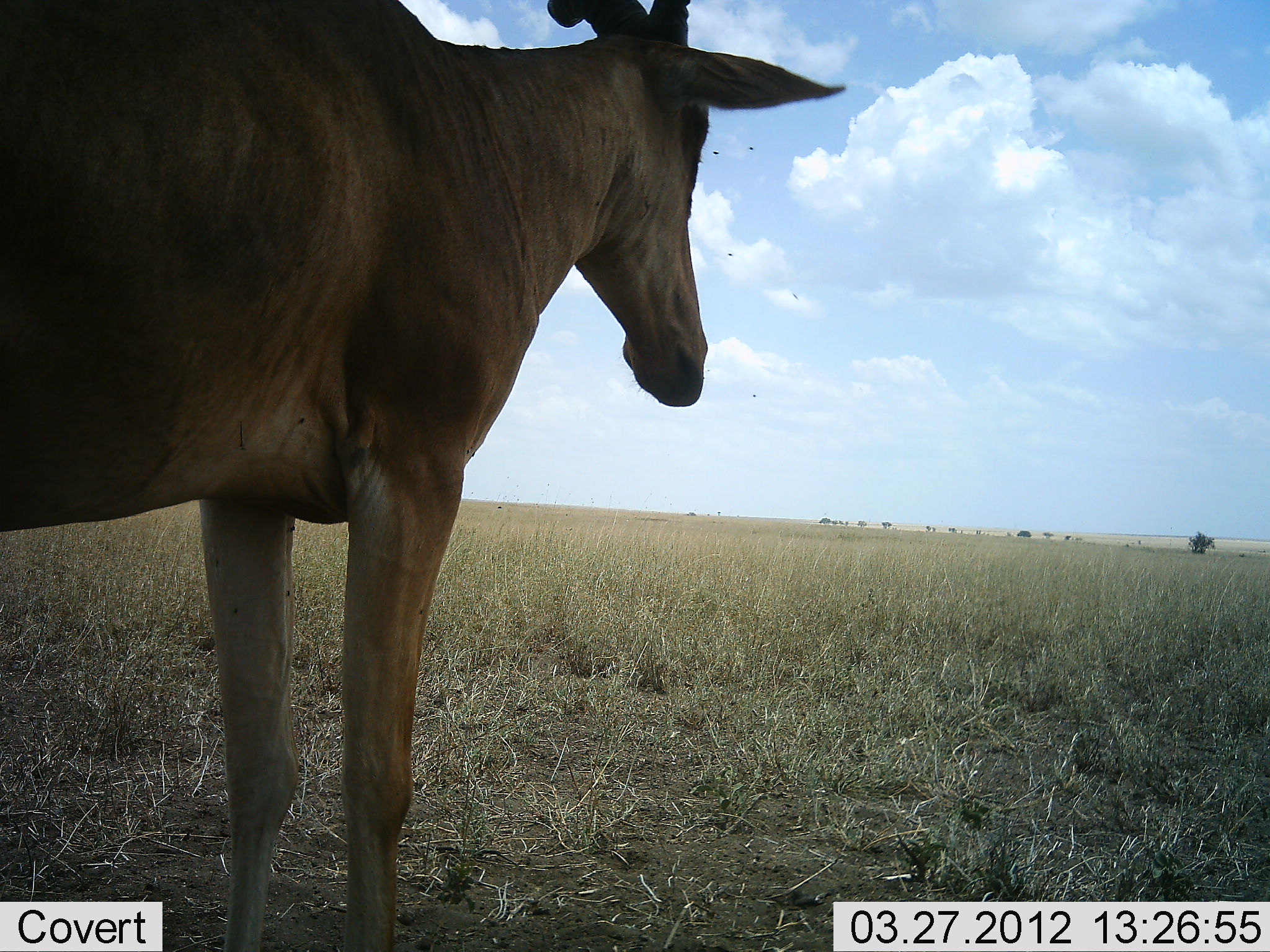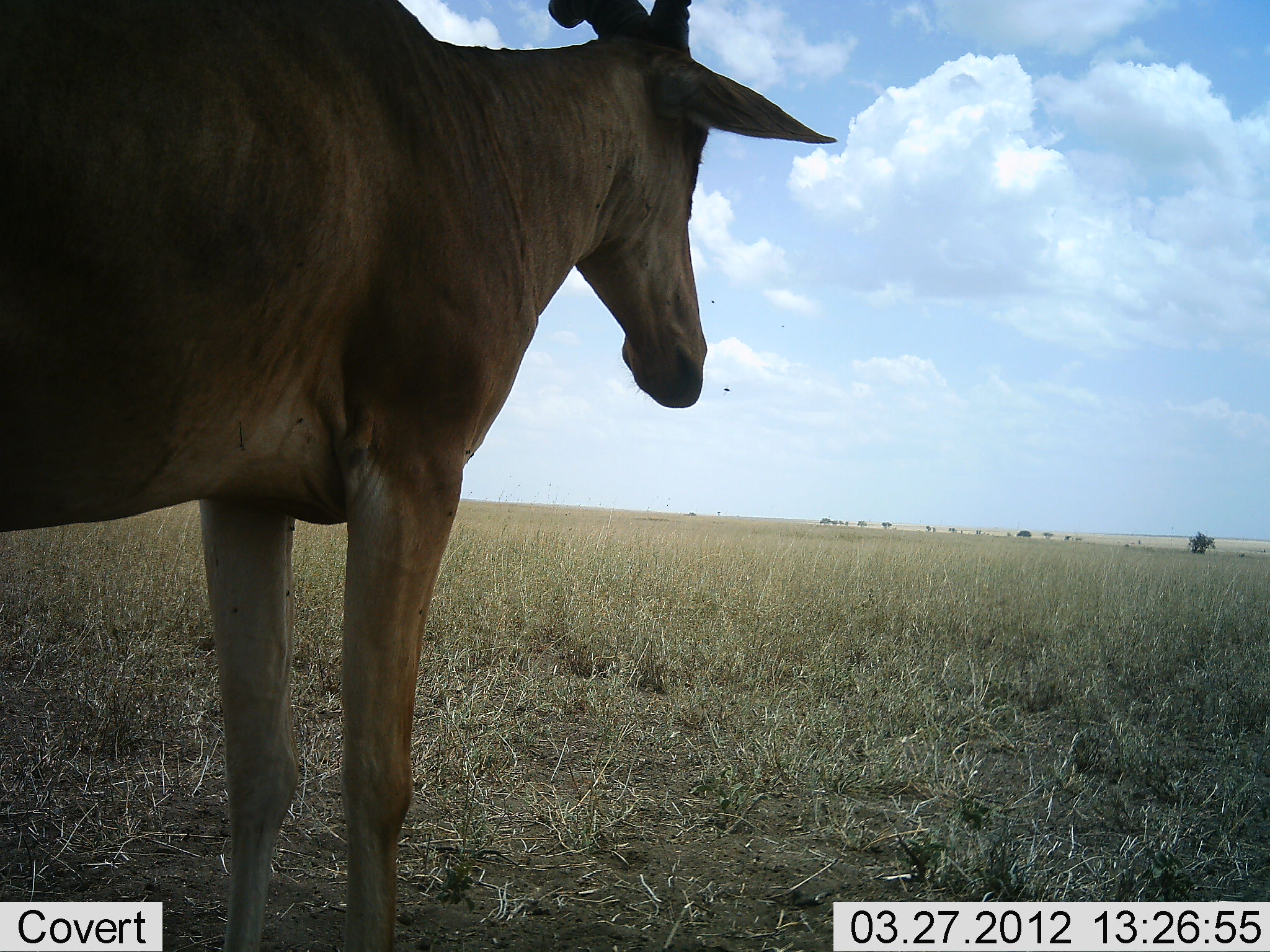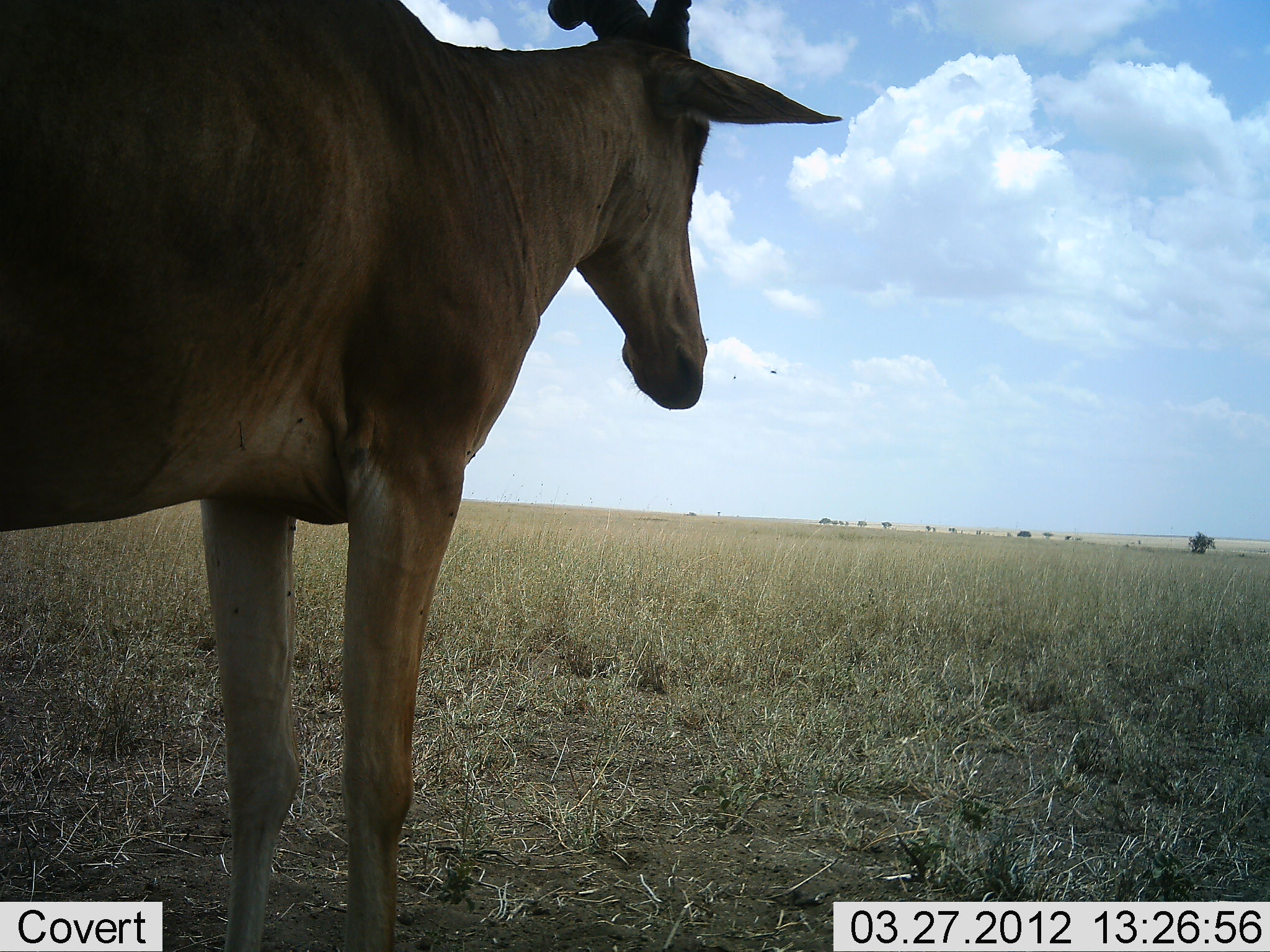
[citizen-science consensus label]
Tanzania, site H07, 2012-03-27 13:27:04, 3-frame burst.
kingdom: Animalia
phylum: Chordata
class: Mammalia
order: Artiodactyla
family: Bovidae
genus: Alcelaphus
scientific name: Alcelaphus buselaphus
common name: hartebeest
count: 1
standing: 100%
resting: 0%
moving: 0%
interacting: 0%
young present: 0%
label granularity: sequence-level